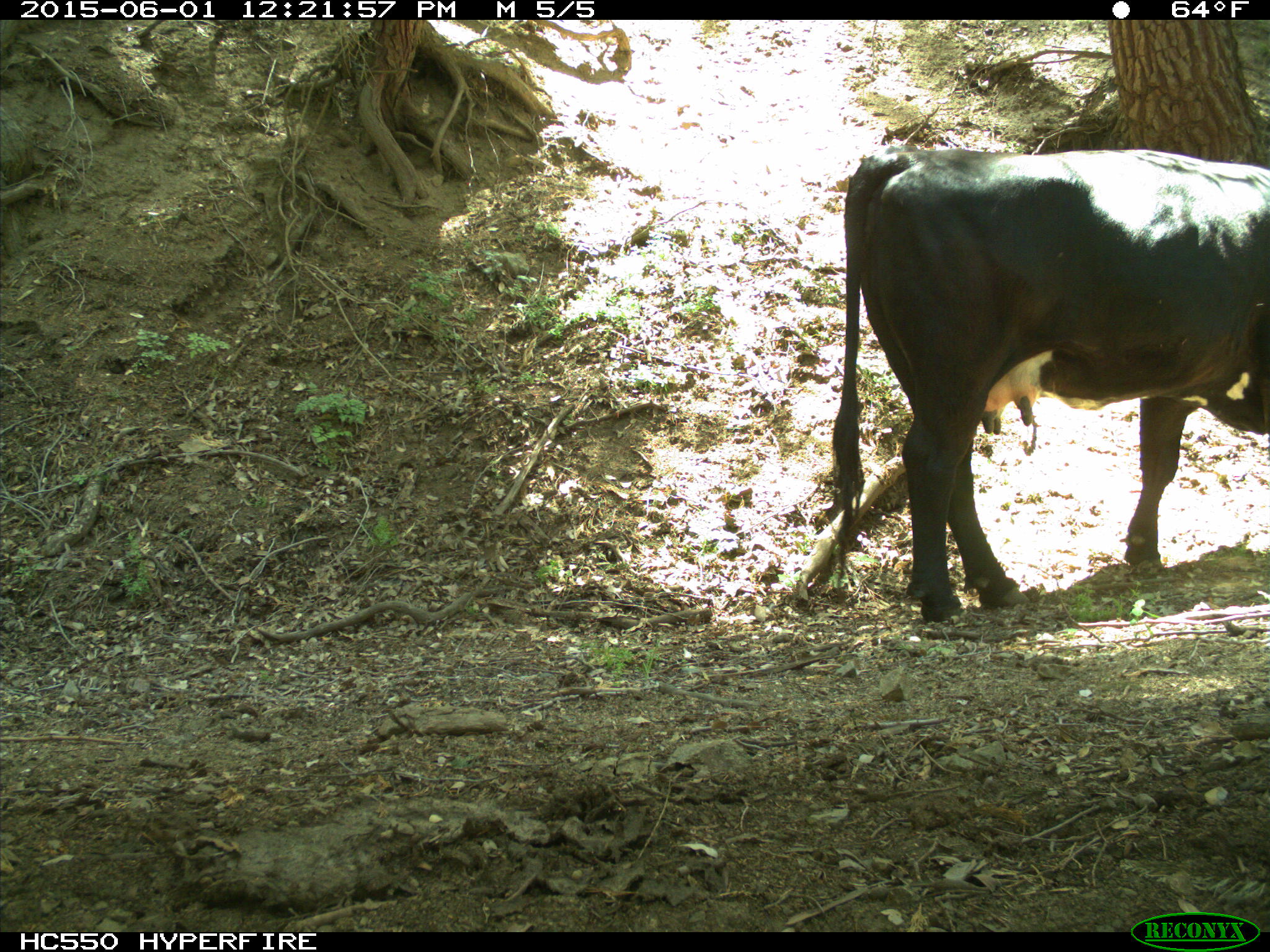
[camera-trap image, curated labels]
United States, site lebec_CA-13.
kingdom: Animalia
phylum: Chordata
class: Mammalia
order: Artiodactyla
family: Bovidae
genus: Bos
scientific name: Bos taurus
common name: domestic cow